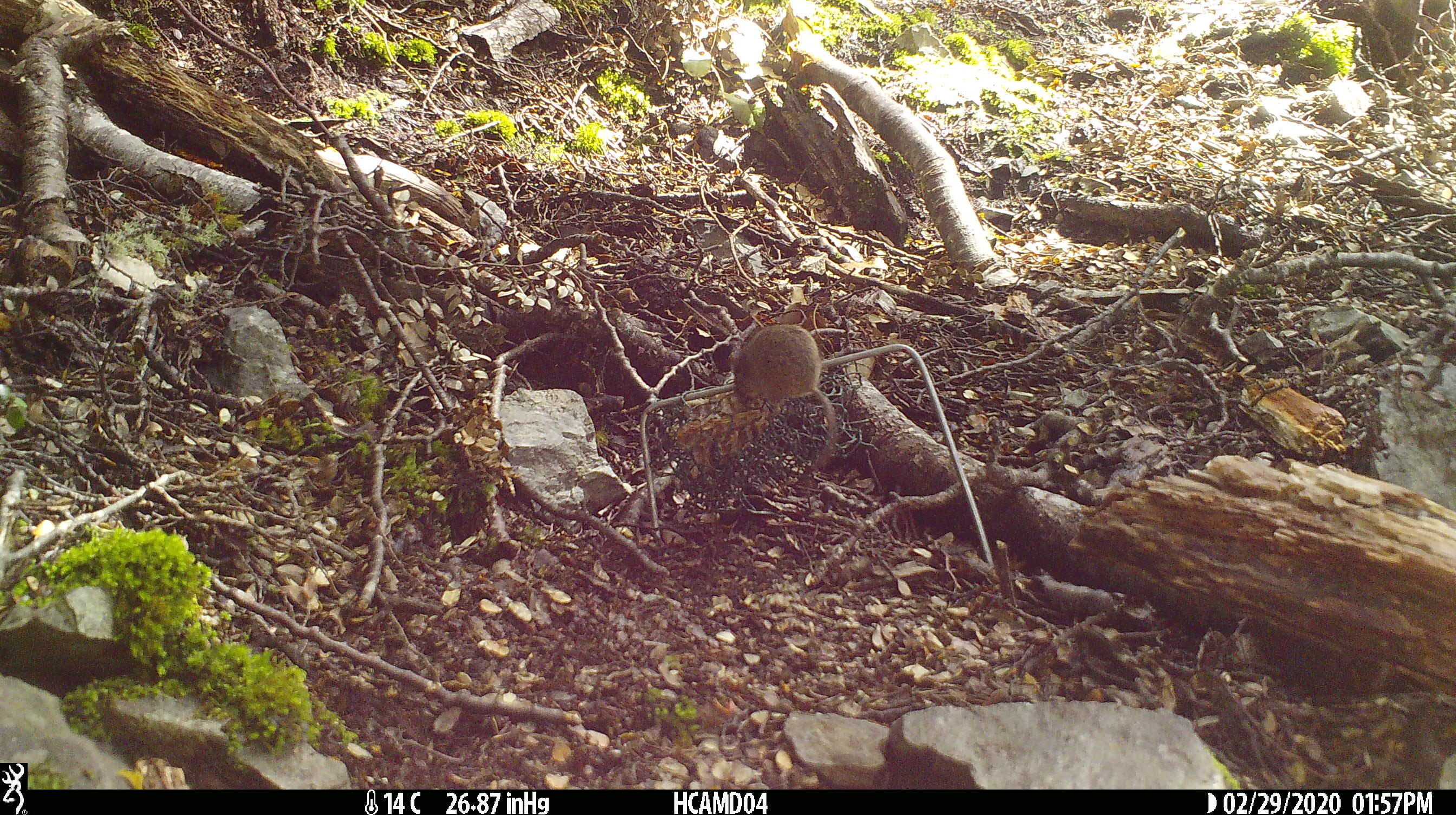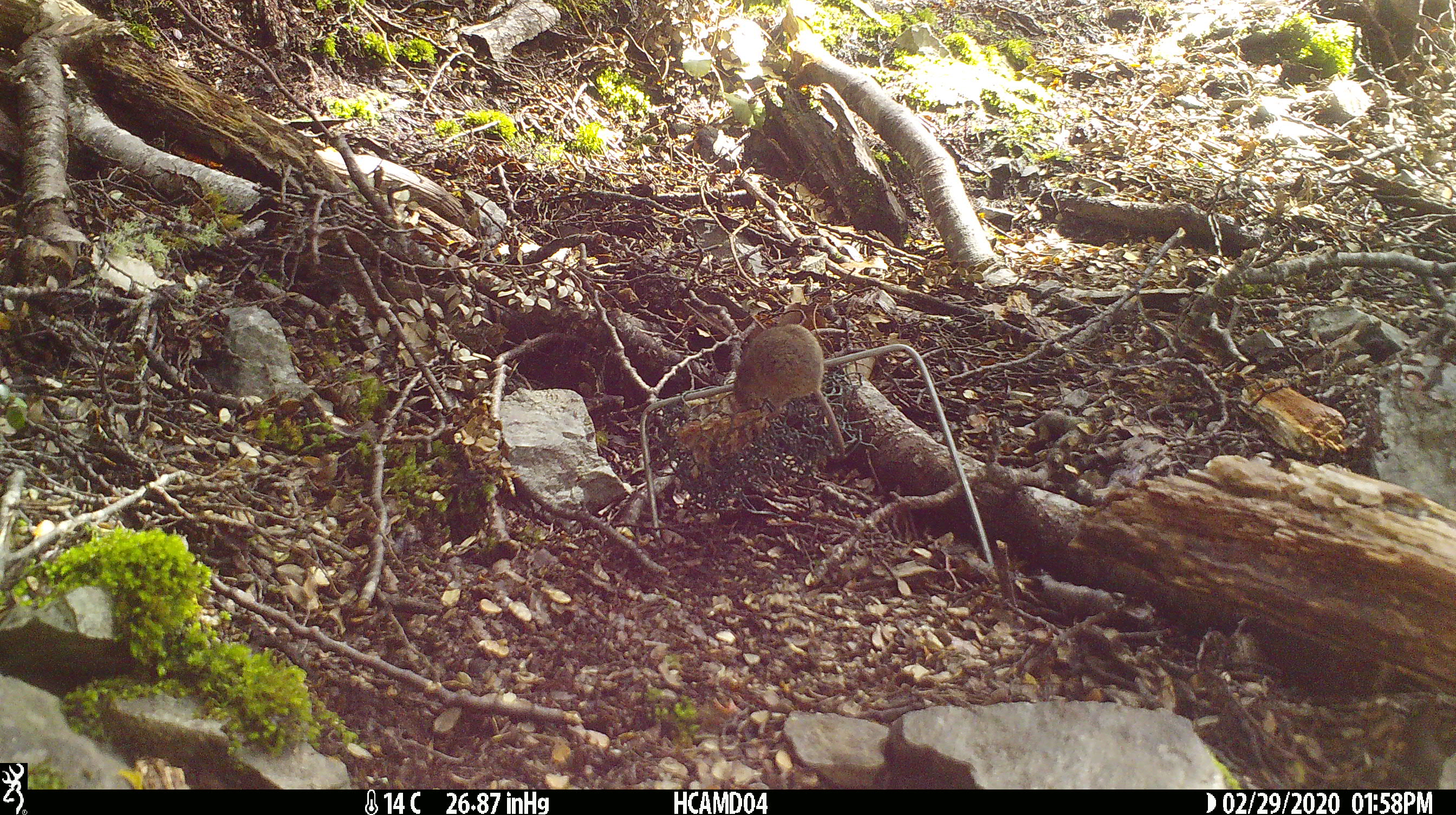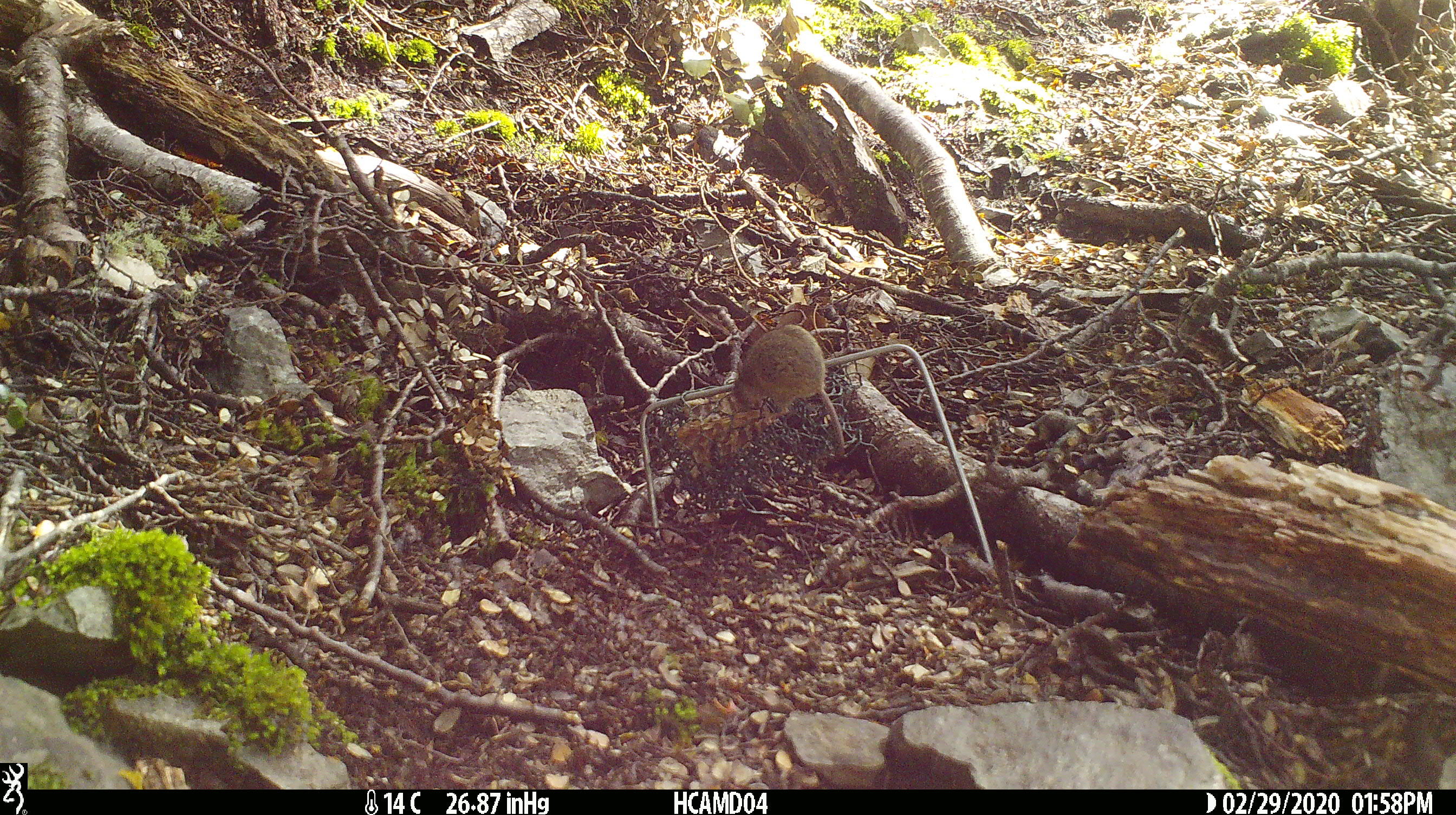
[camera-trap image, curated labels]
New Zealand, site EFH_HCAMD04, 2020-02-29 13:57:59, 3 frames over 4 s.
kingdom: Animalia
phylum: Chordata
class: Mammalia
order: Rodentia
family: Muridae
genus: Mus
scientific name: Mus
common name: mouse